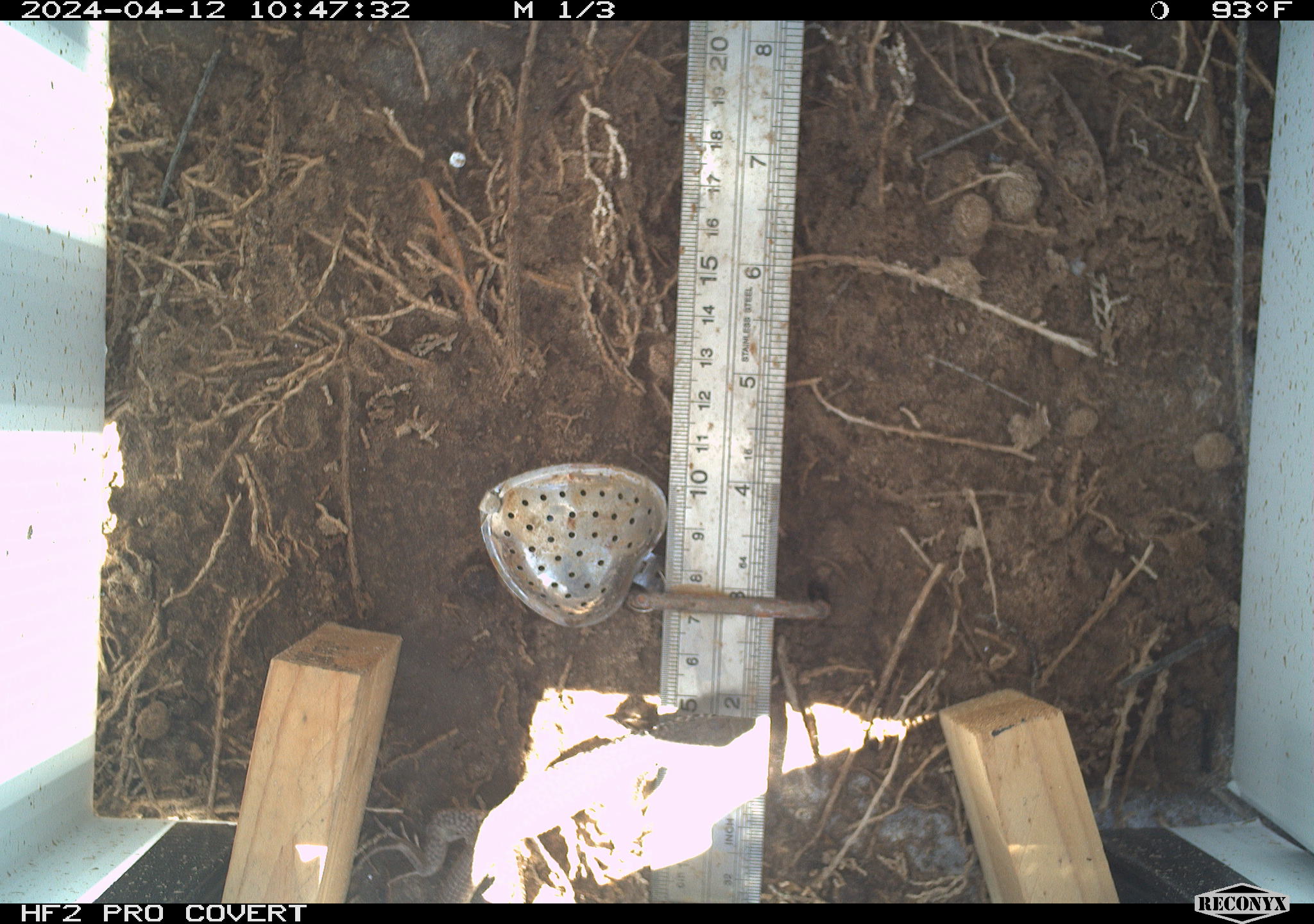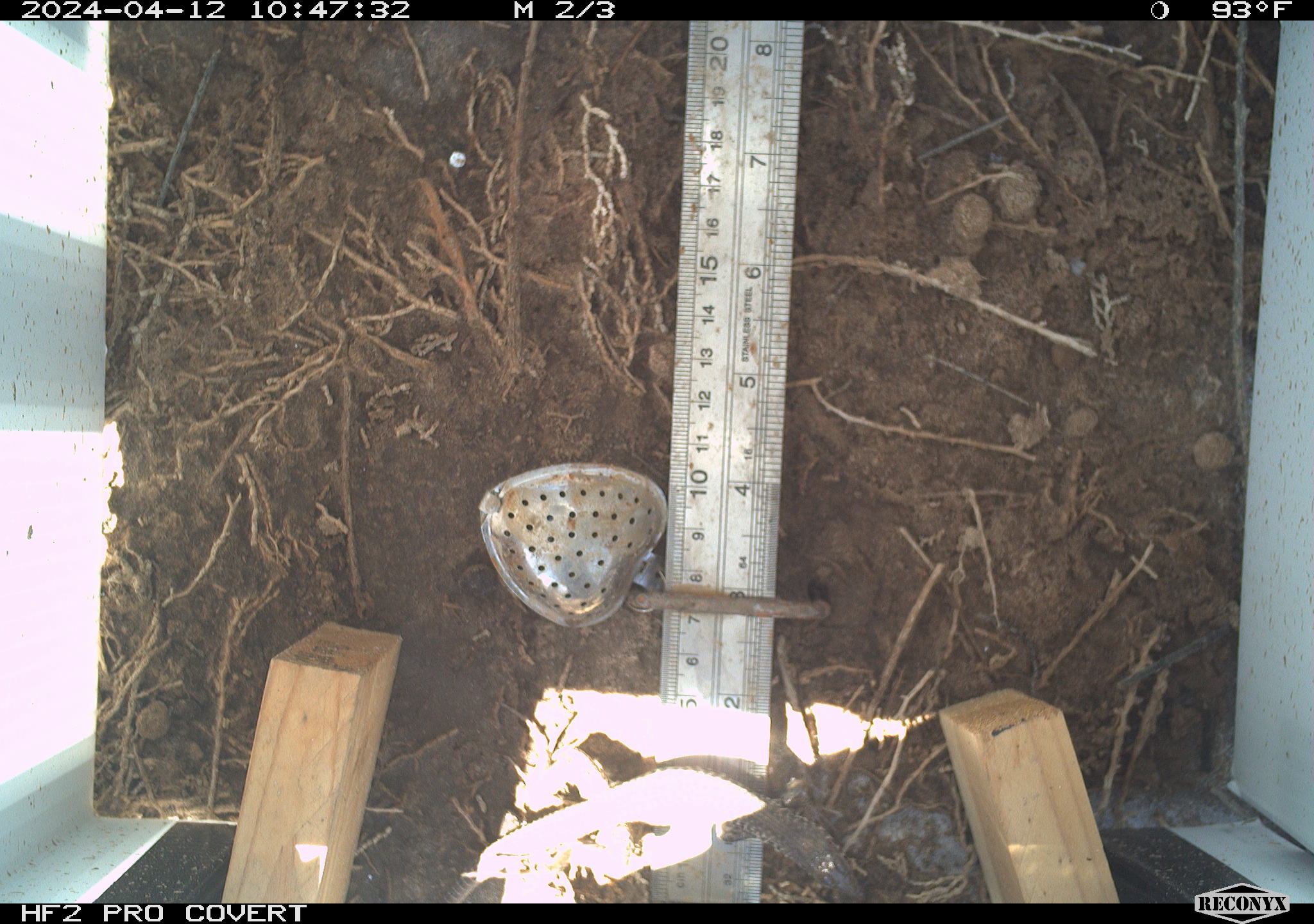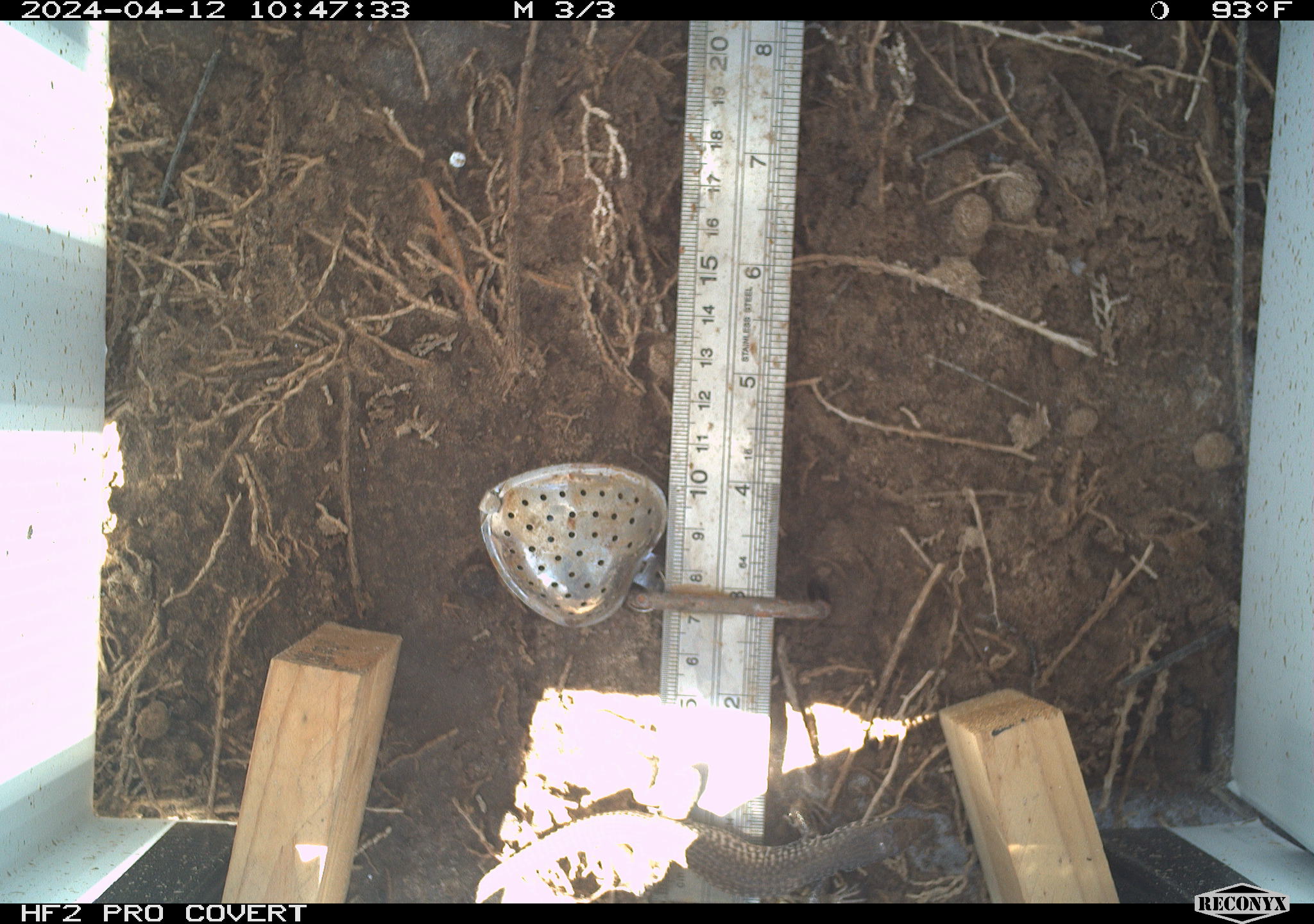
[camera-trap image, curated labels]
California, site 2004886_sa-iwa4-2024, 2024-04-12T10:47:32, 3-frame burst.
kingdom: Animalia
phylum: Chordata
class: Reptilia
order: Squamata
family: Teiidae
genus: Aspidoscelis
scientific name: Aspidoscelis tigris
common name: western whiptail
Western whiptail (Aspidoscelis tigris).